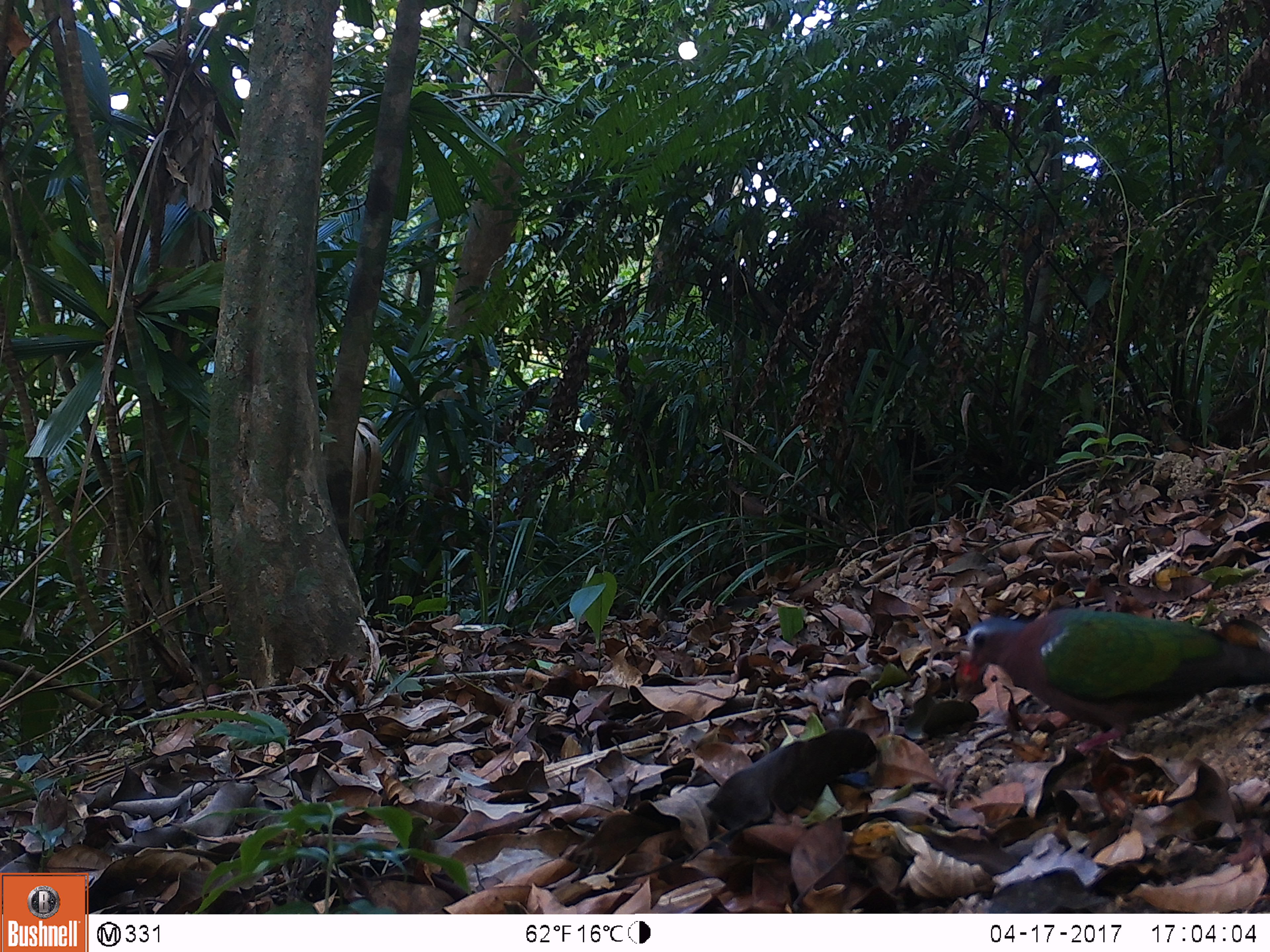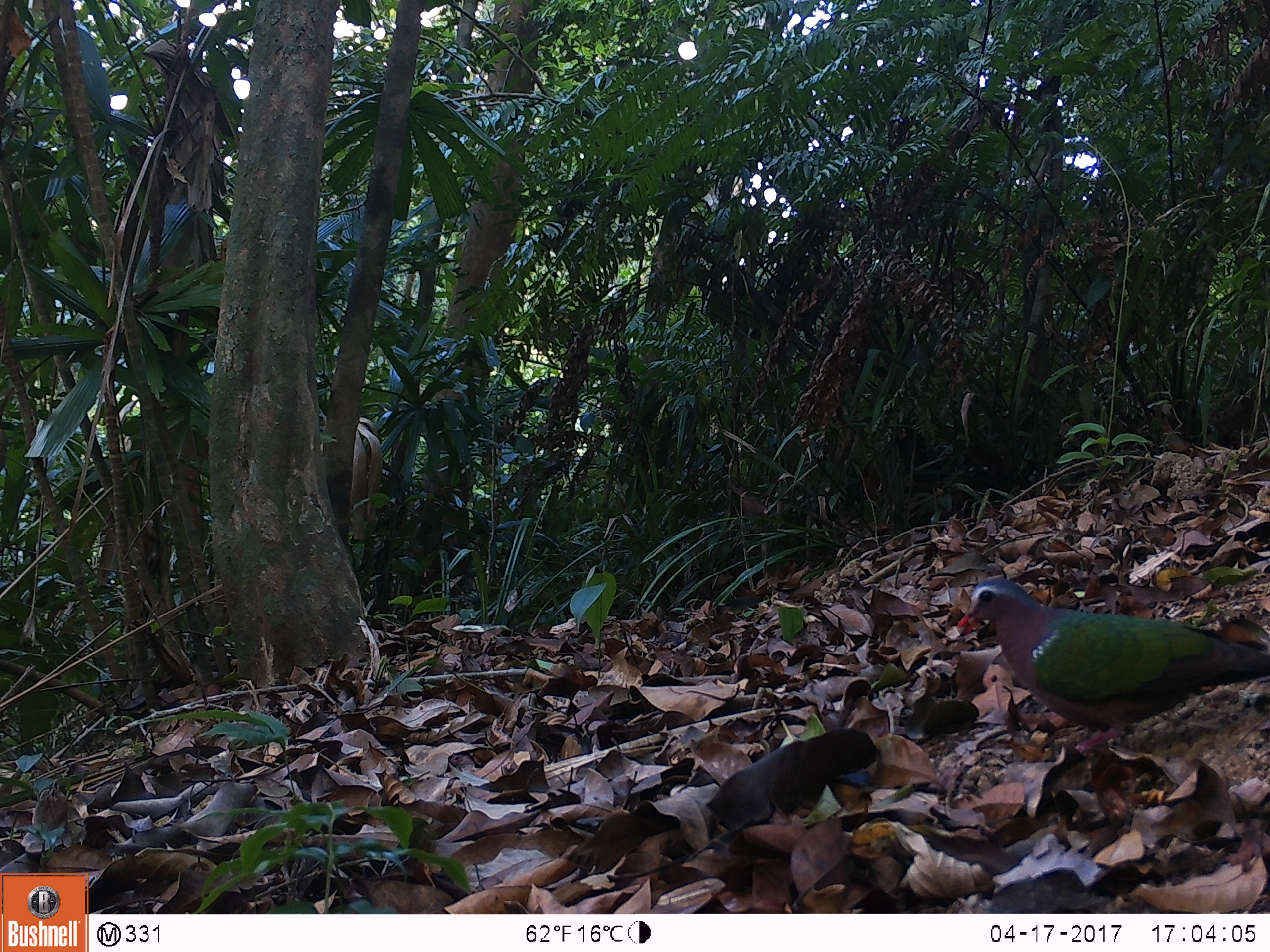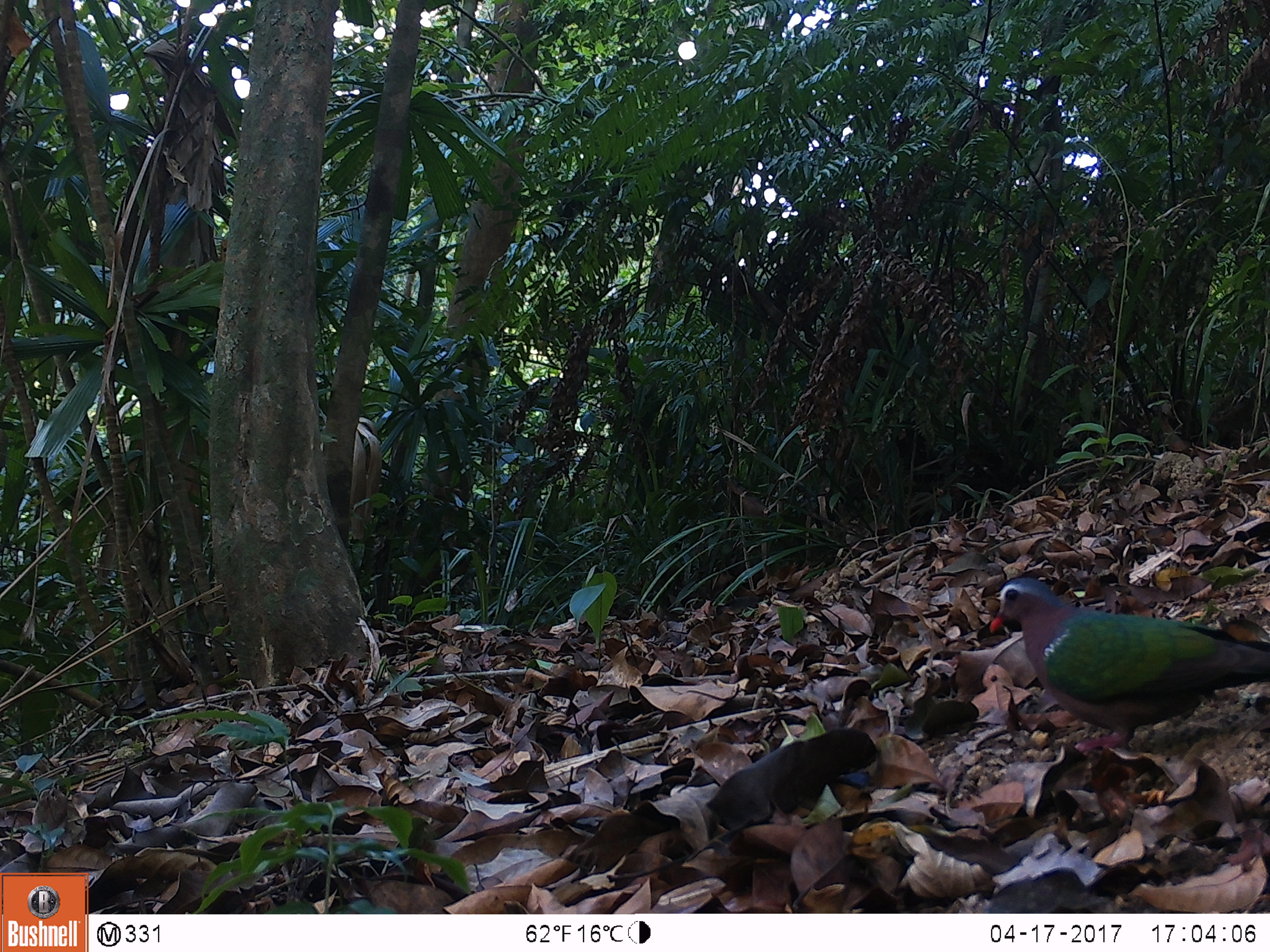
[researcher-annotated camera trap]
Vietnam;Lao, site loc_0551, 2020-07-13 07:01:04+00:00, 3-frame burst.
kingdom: Animalia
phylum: Chordata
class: Aves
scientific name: Aves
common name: bird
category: unidentified bird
Unidentified bird (bird) (Aves). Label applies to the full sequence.